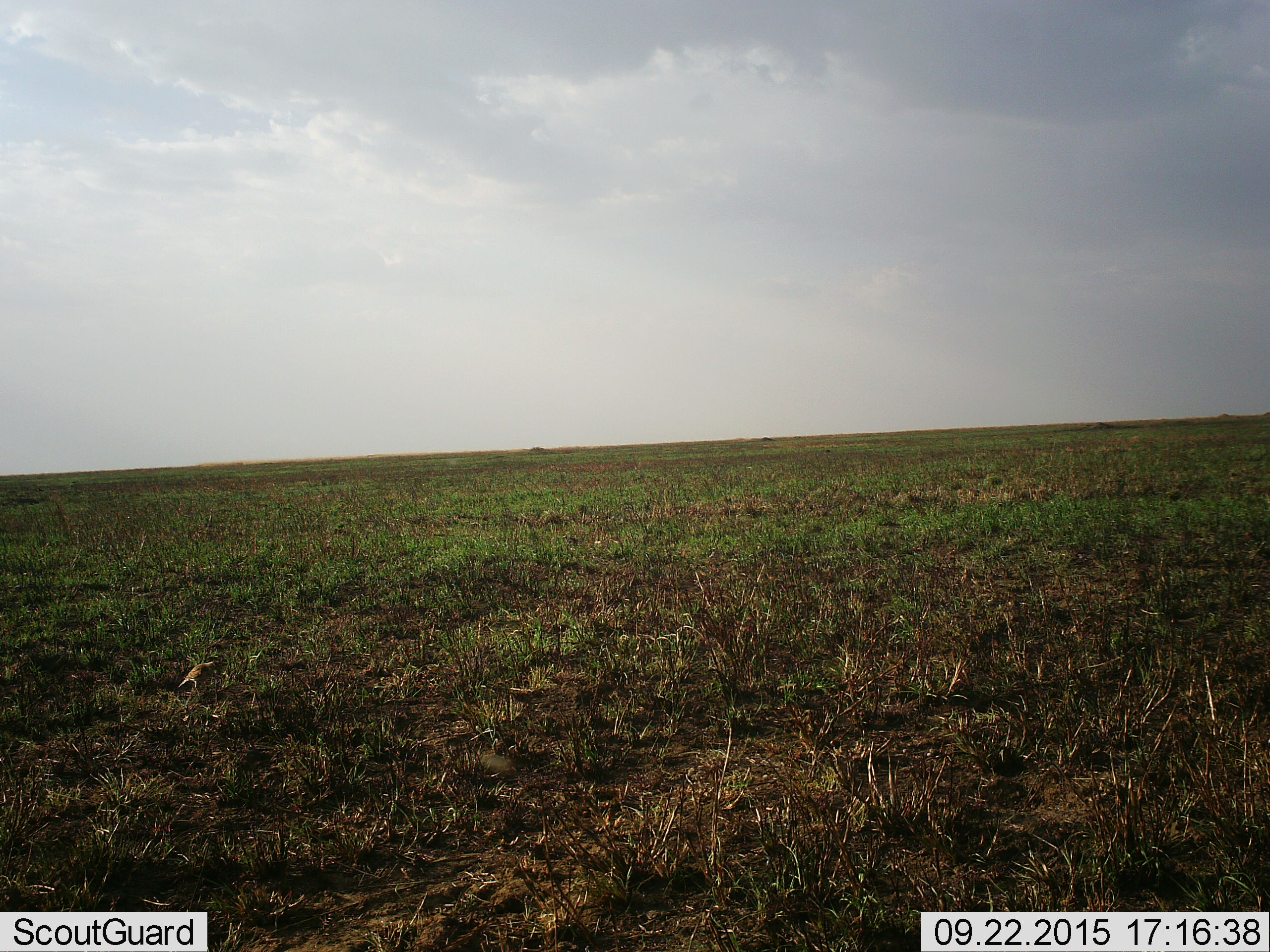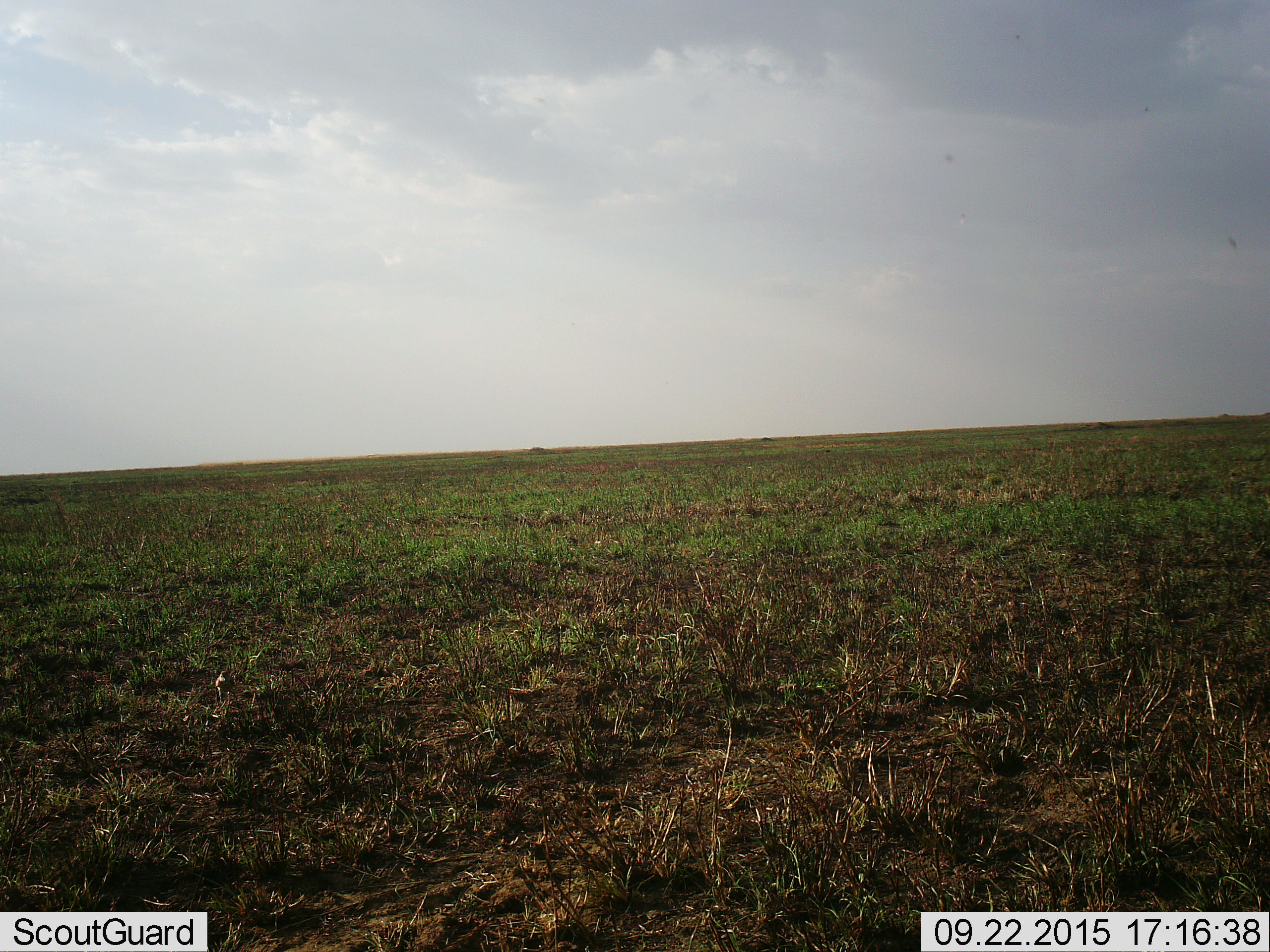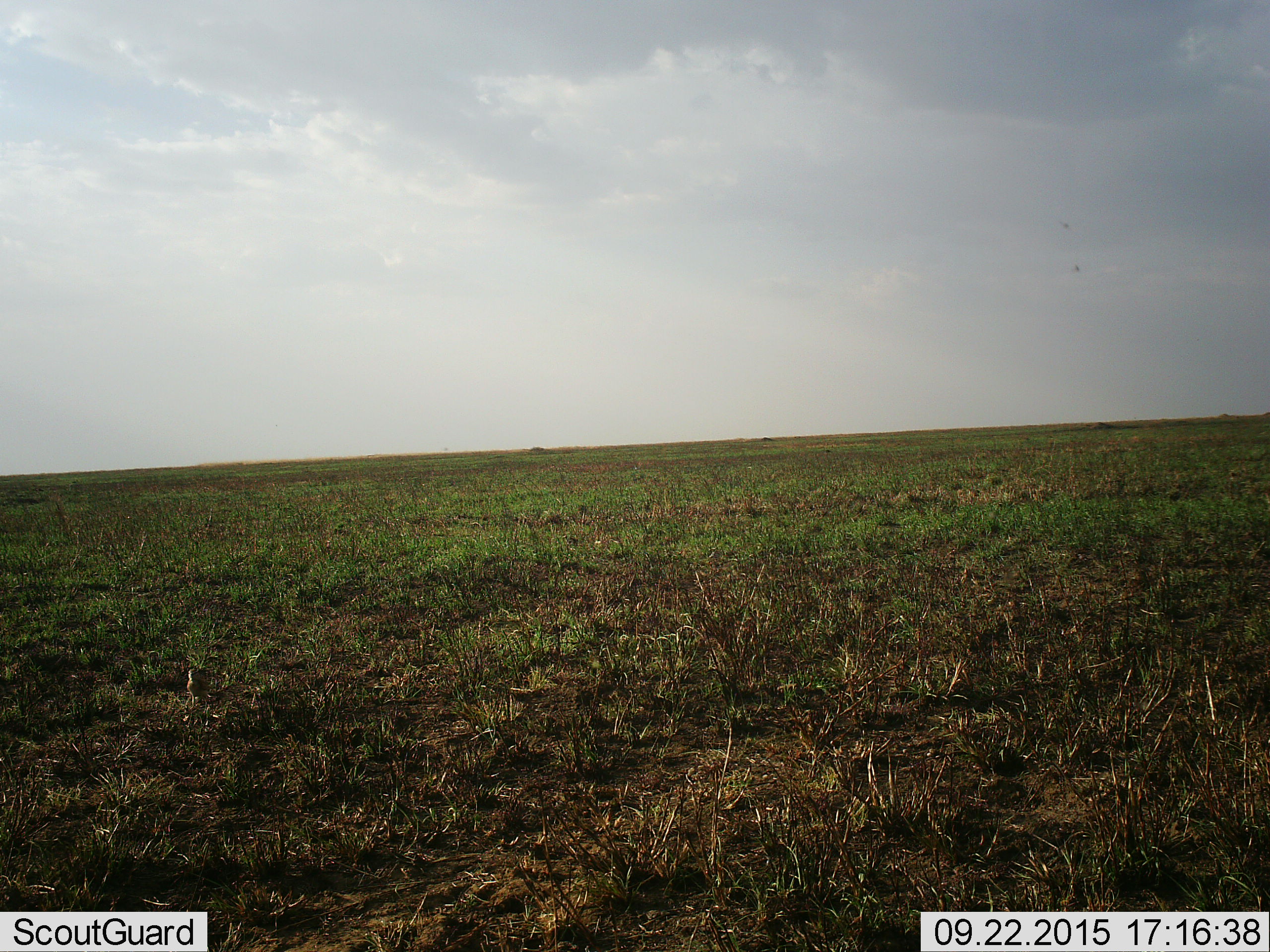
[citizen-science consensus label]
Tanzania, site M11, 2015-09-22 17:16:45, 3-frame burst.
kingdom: Animalia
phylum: Chordata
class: Aves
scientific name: Aves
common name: bird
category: otherbird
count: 1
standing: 20%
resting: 0%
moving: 100%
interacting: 0%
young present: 0%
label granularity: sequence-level